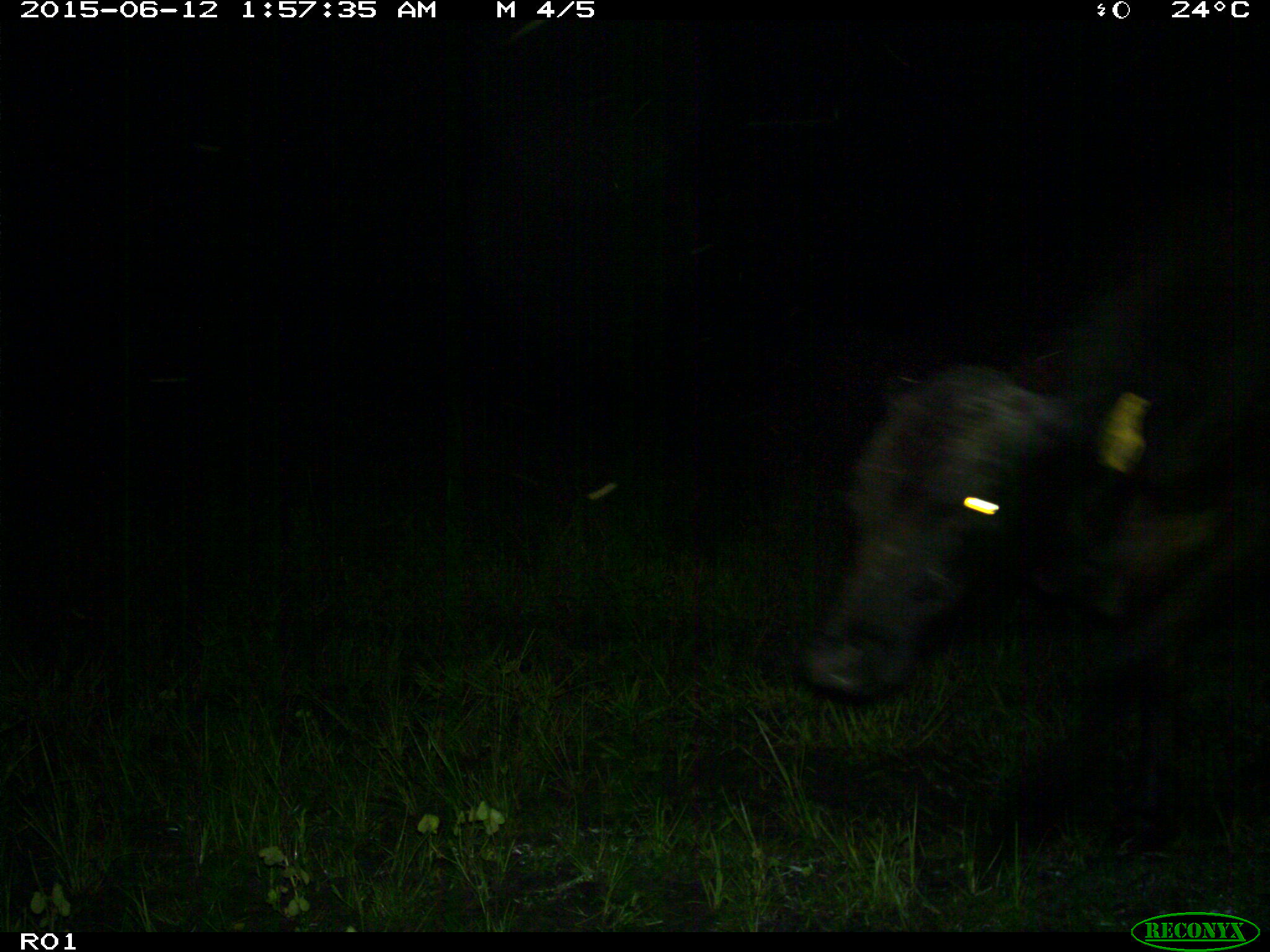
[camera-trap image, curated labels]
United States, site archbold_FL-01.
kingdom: Animalia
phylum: Chordata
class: Mammalia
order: Artiodactyla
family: Bovidae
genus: Bos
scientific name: Bos taurus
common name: domestic cow